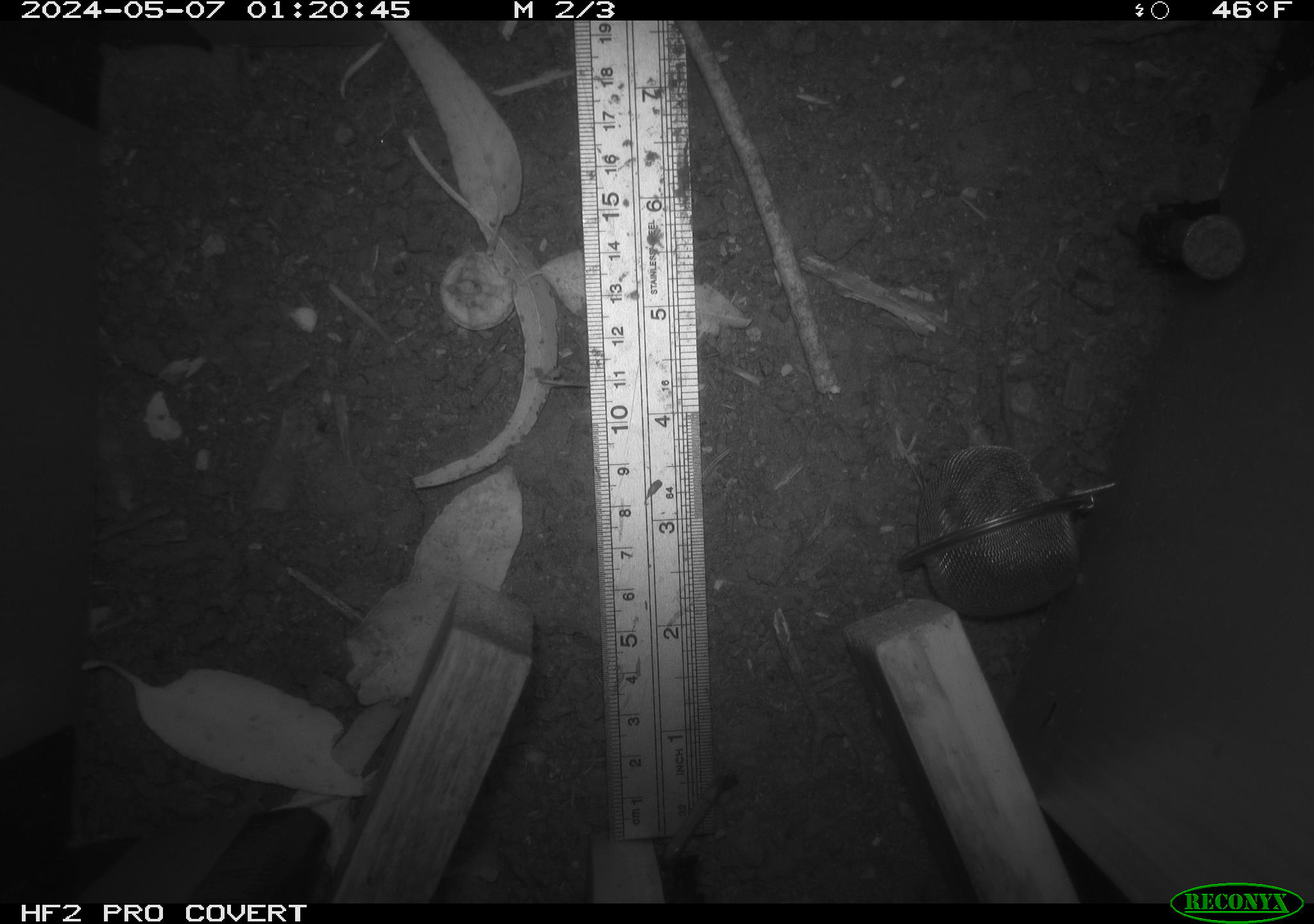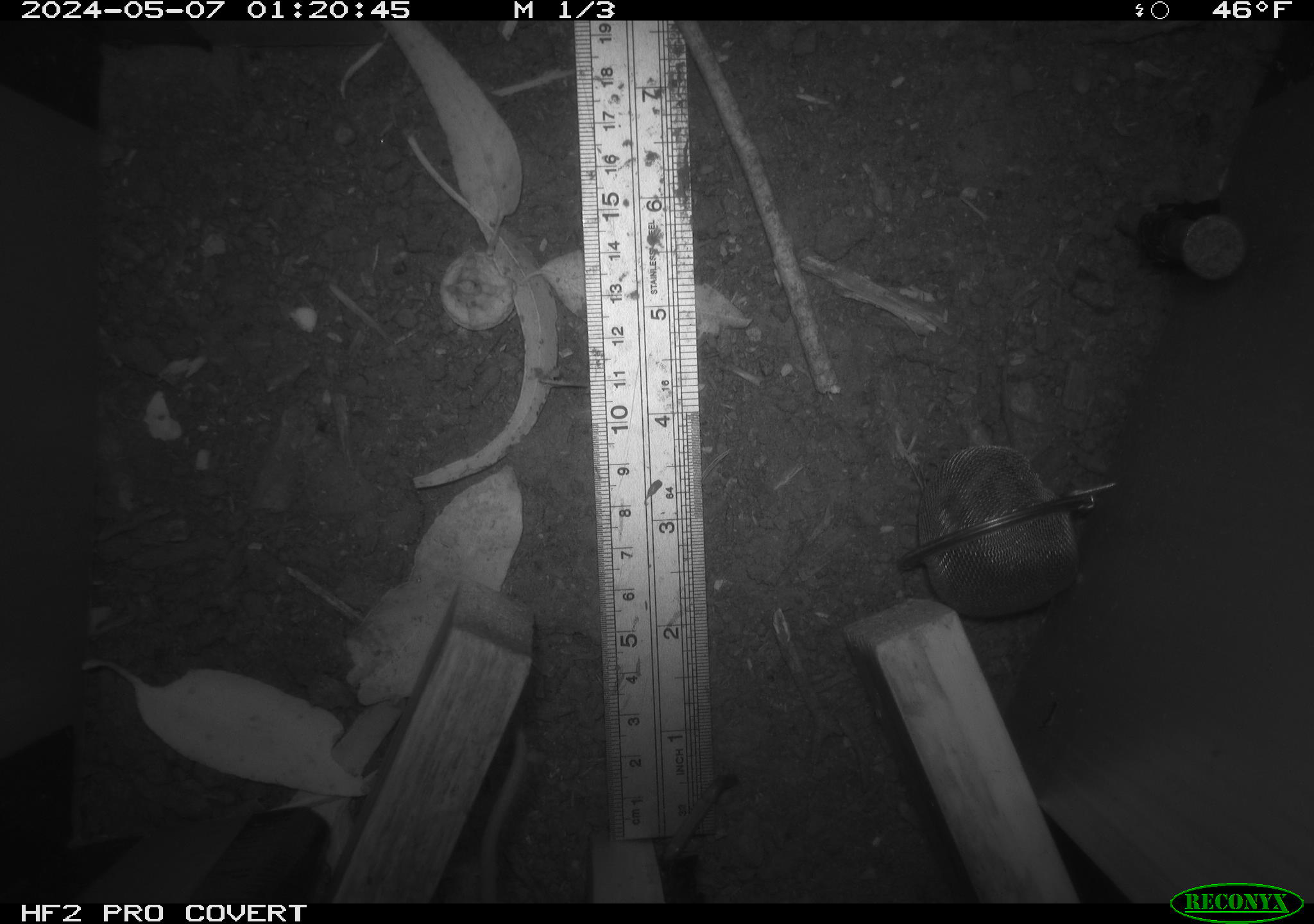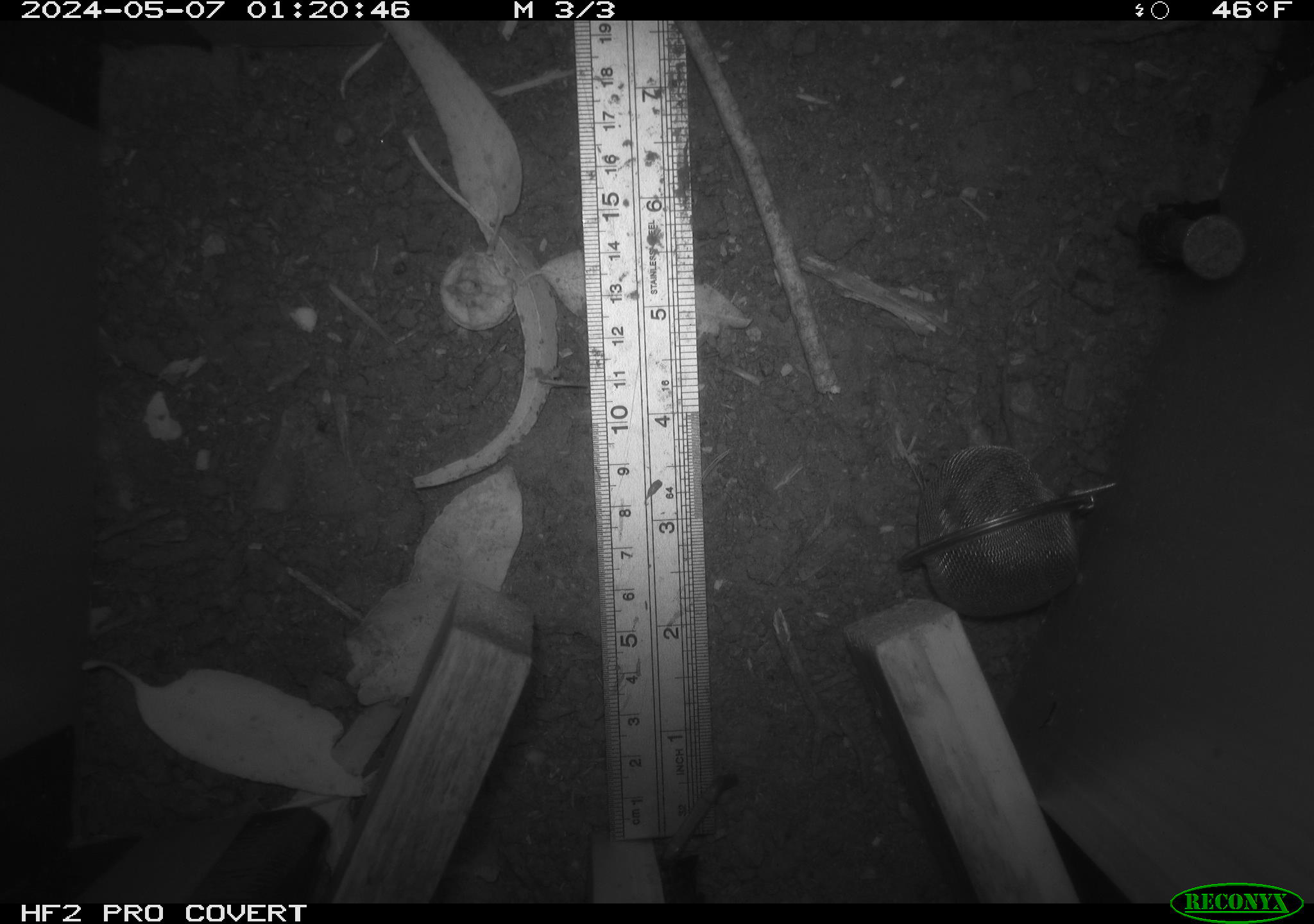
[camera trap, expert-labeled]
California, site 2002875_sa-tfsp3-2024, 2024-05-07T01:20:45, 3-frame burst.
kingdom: Animalia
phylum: Chordata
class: Mammalia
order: Rodentia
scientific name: Rodentia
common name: rodent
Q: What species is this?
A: Rodent (Rodentia).